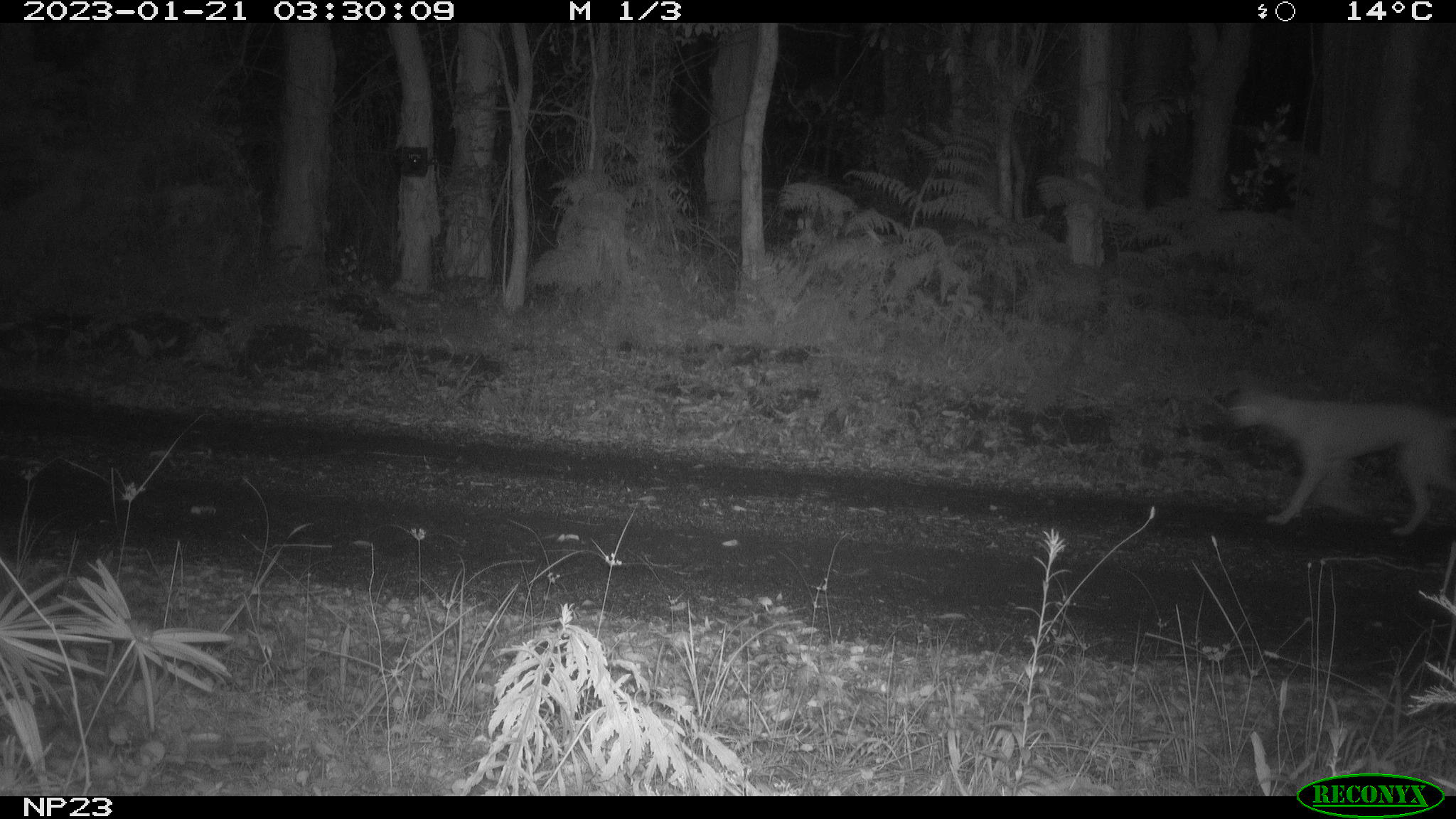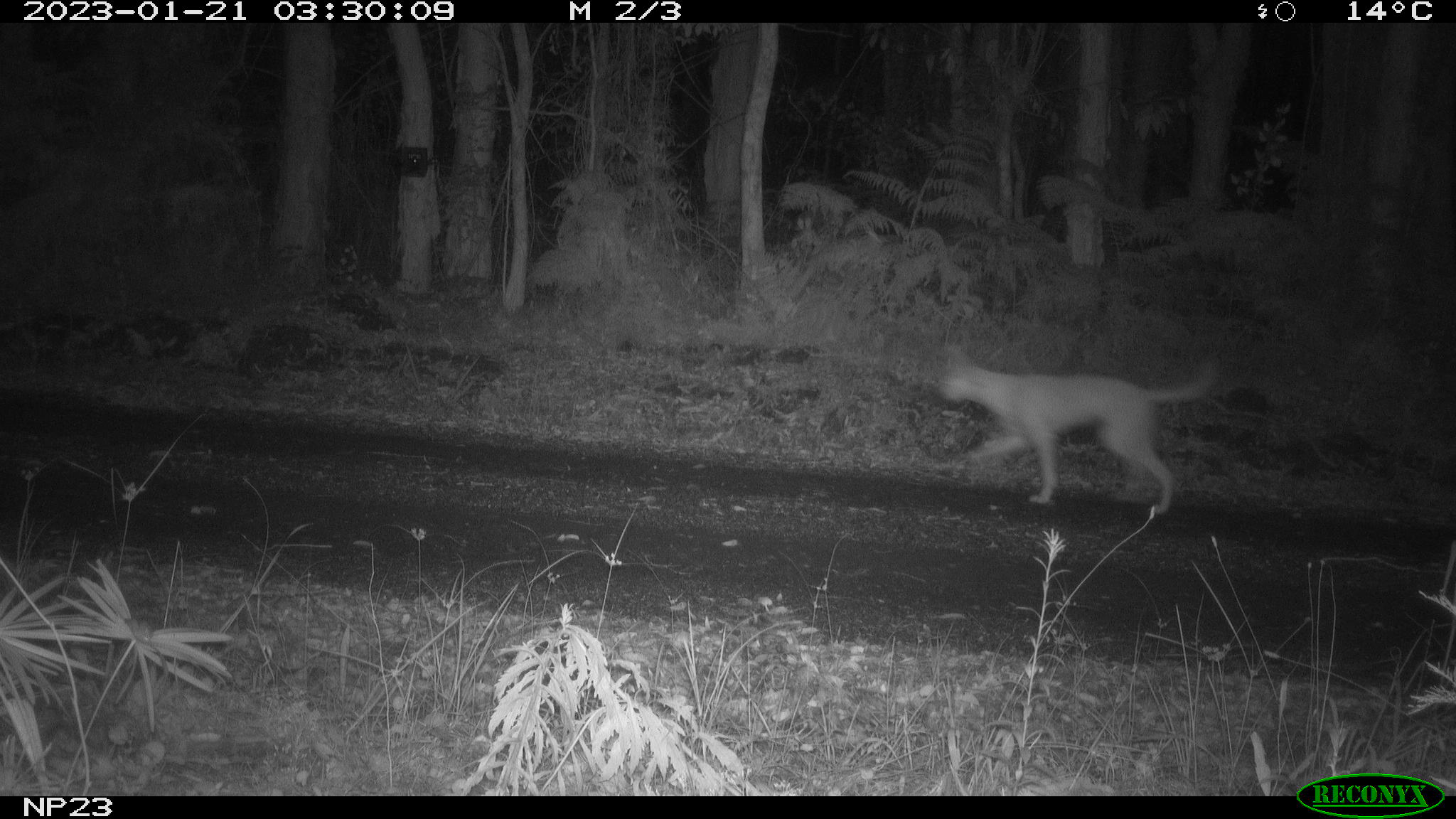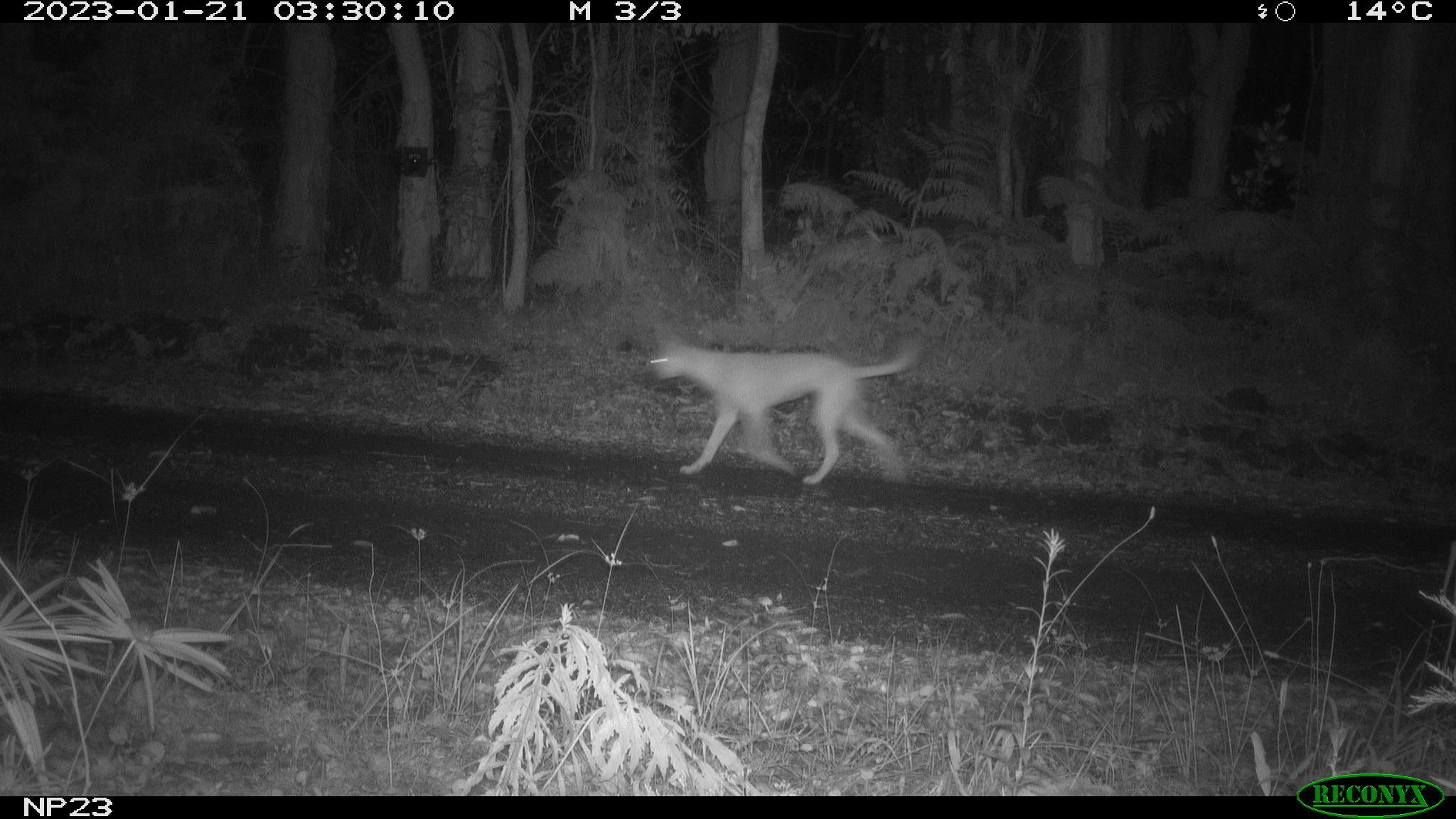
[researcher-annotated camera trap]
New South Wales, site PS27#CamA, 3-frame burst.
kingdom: Animalia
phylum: Chordata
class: Mammalia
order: Carnivora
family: Canidae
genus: Canis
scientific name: Canis familiaris dingo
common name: dingo